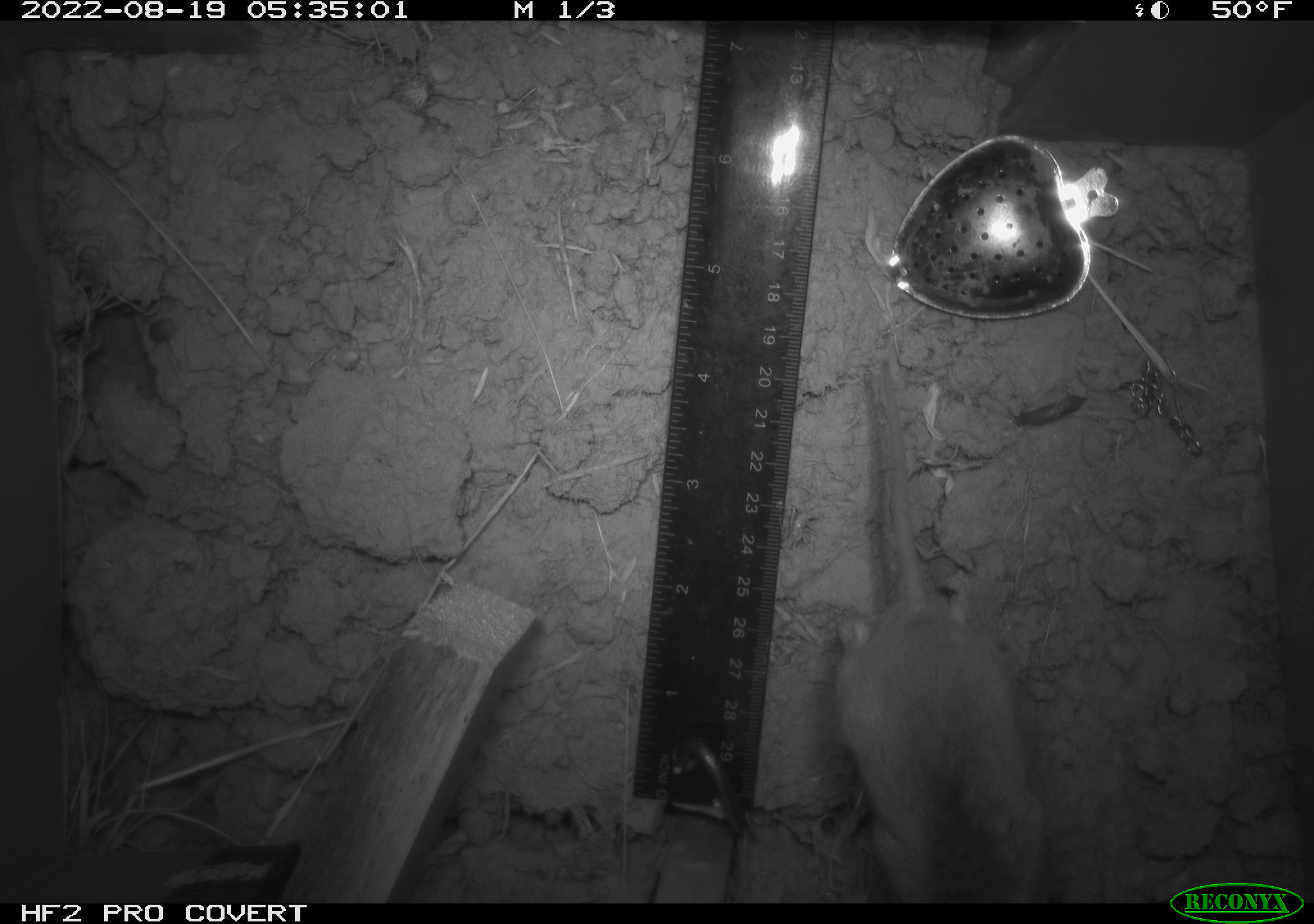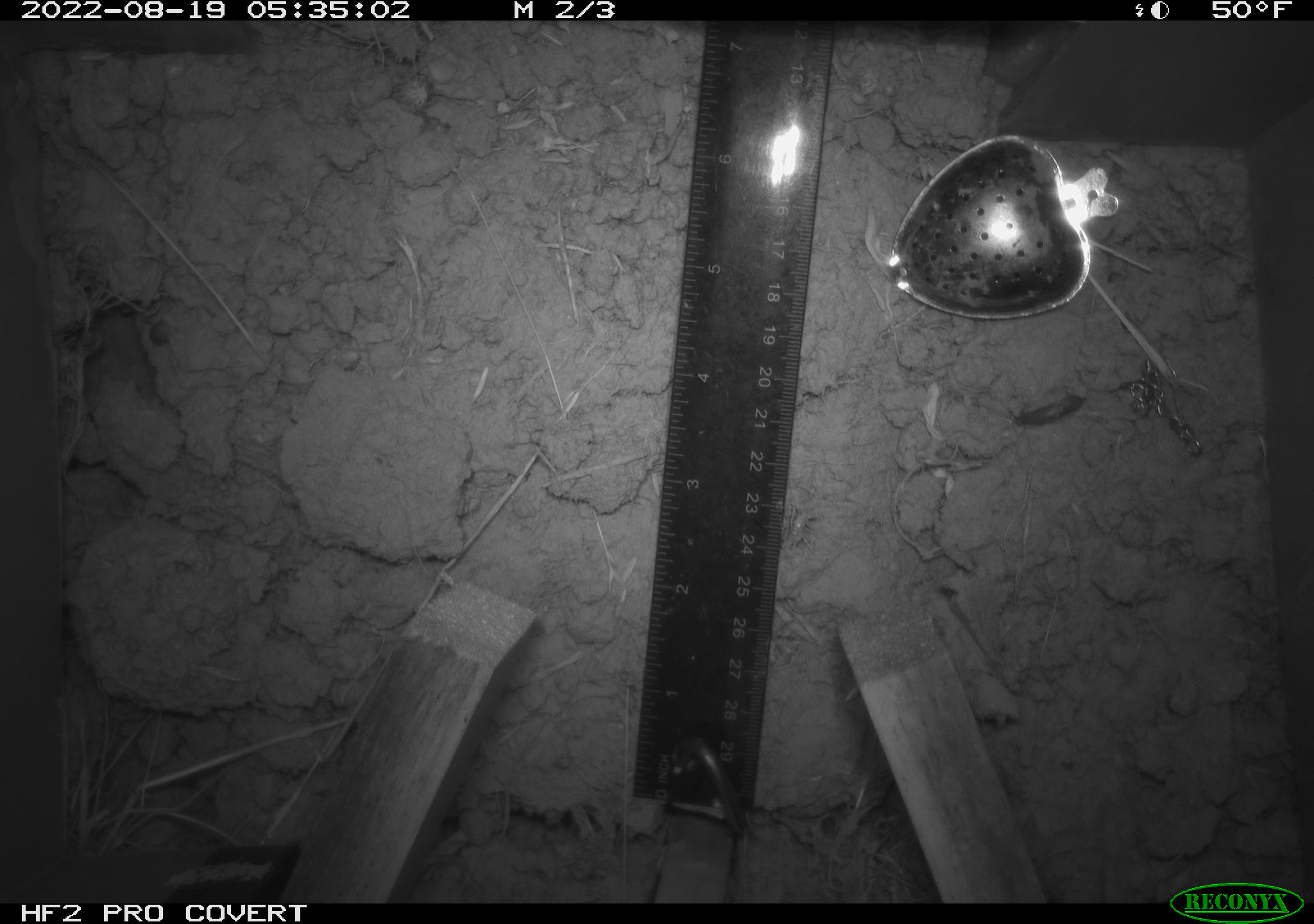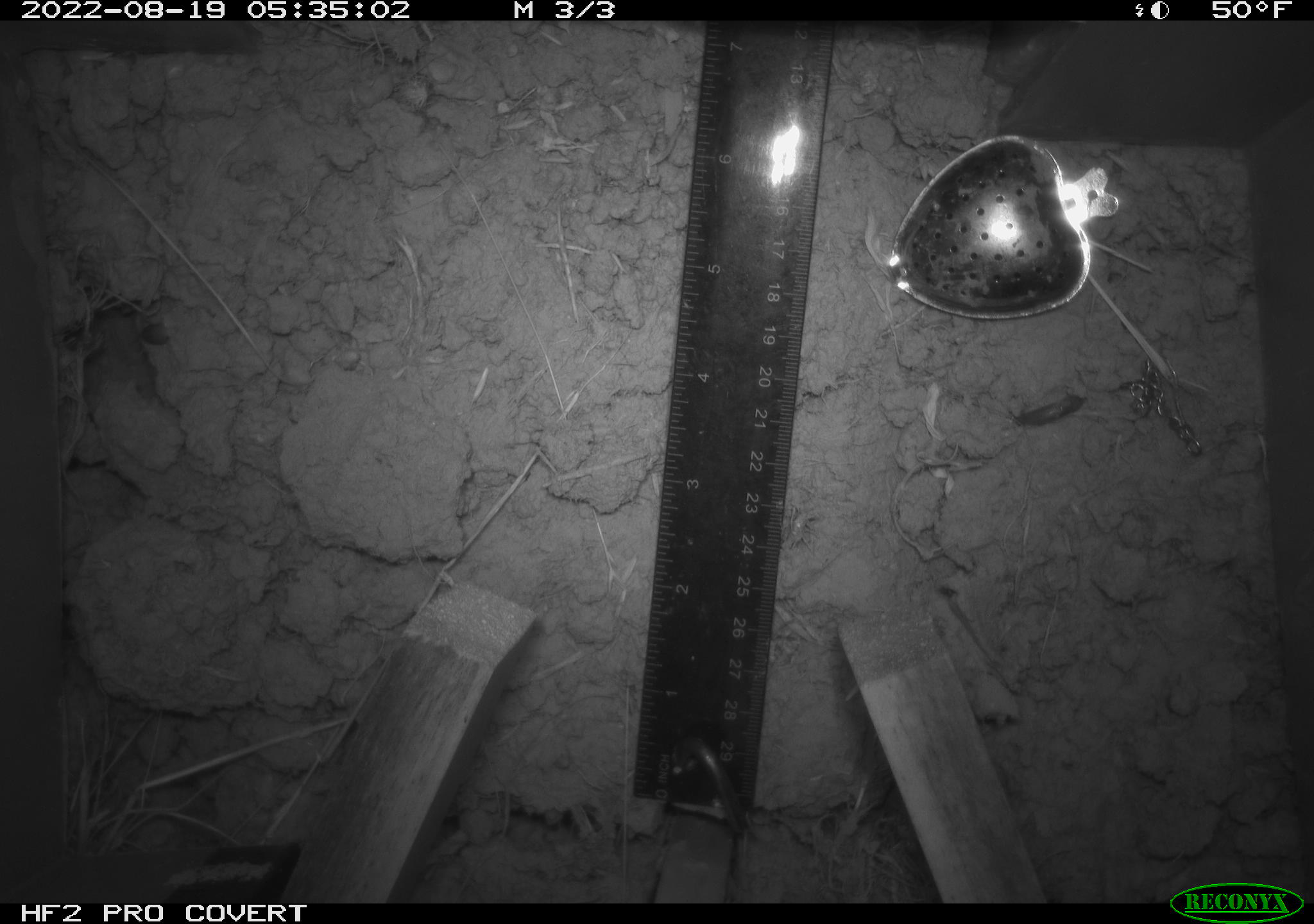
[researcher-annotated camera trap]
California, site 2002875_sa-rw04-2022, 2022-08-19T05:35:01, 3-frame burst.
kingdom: Animalia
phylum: Chordata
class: Mammalia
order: Rodentia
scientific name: Rodentia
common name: mouse species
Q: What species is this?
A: Mouse species (Rodentia).